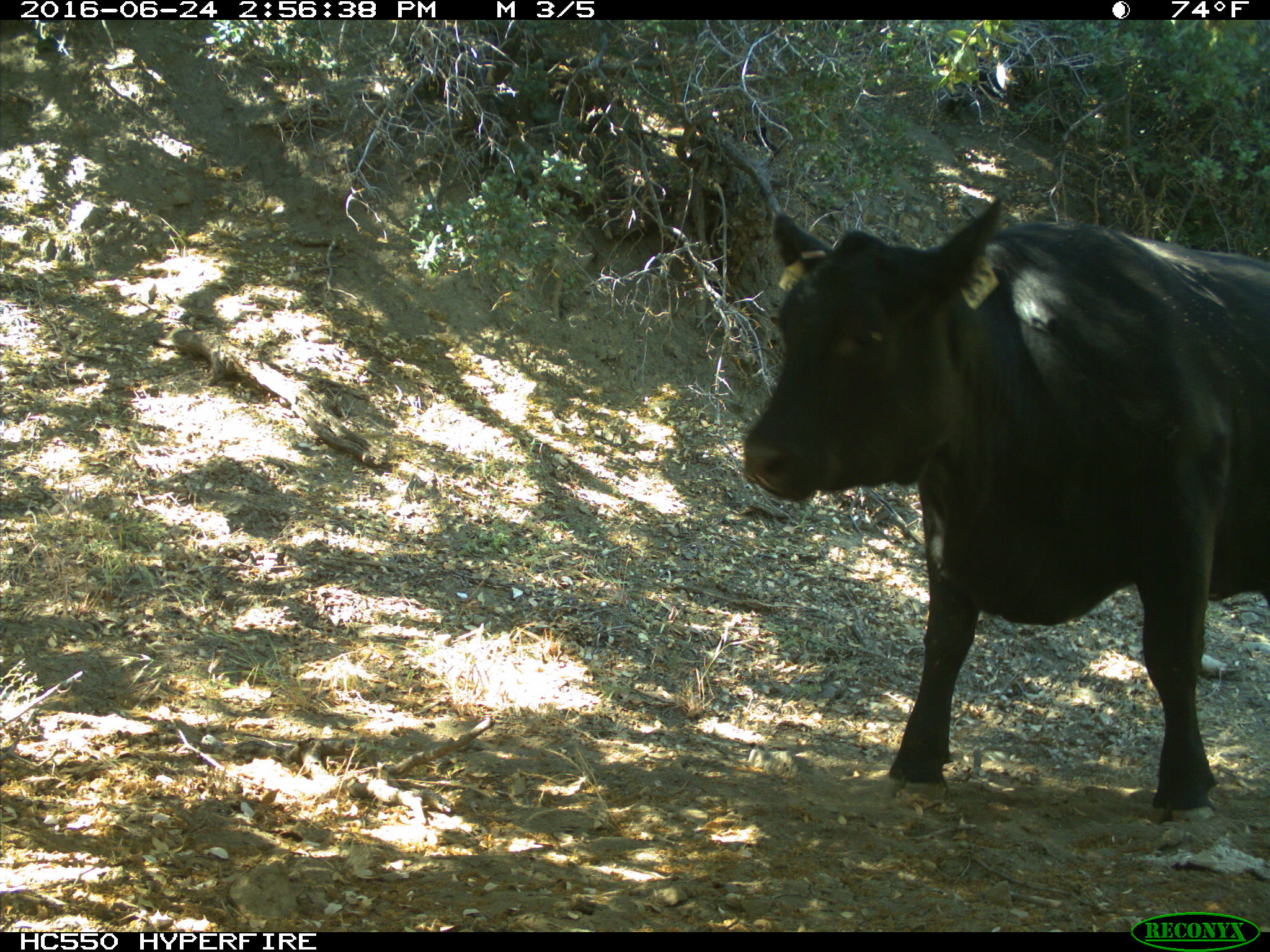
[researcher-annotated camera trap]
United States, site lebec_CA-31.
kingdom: Animalia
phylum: Chordata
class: Mammalia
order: Artiodactyla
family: Bovidae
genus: Bos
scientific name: Bos taurus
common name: domestic cow